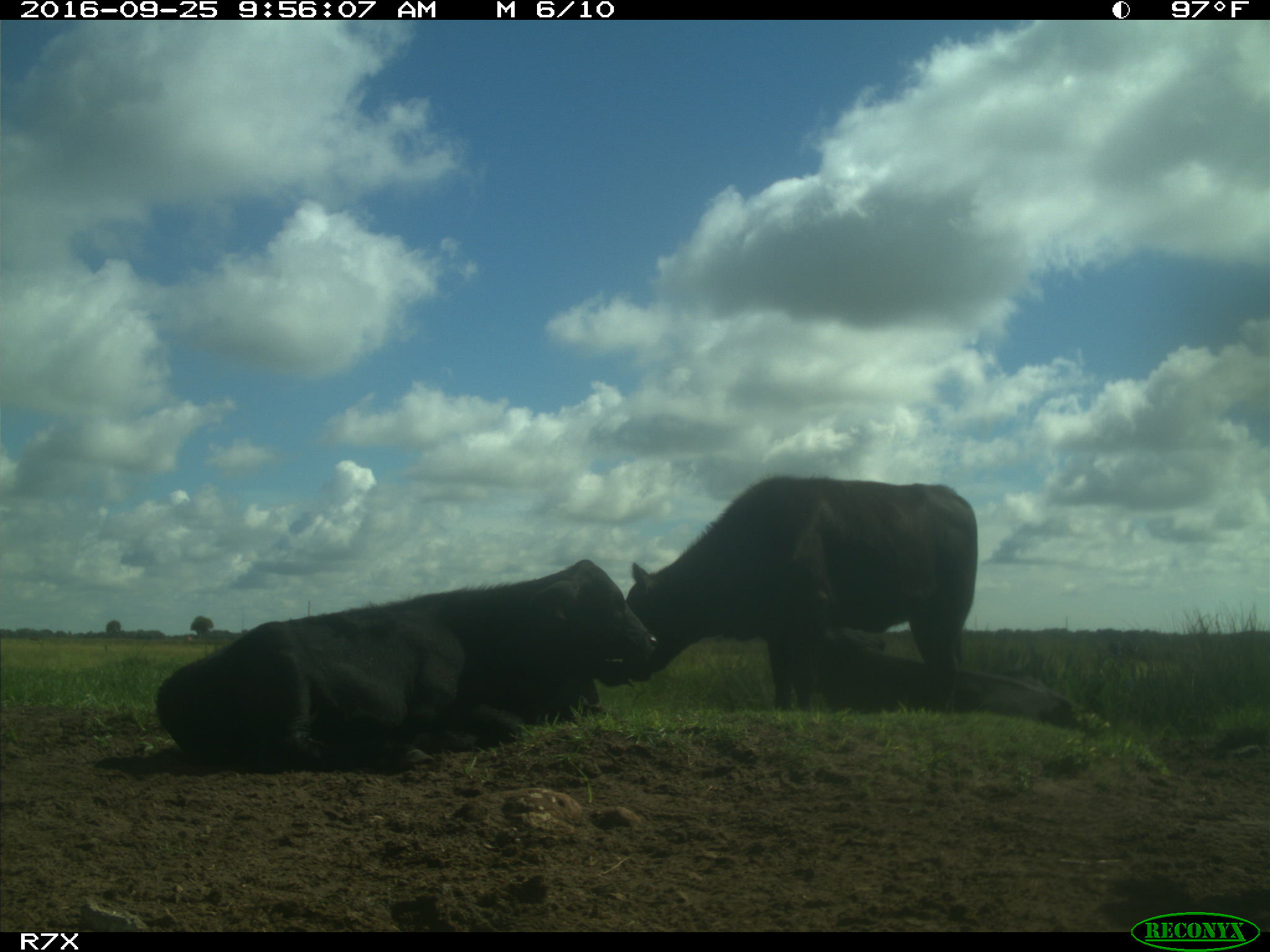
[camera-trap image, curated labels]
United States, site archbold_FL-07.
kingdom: Animalia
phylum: Chordata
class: Mammalia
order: Artiodactyla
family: Bovidae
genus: Bos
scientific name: Bos taurus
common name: domestic cow